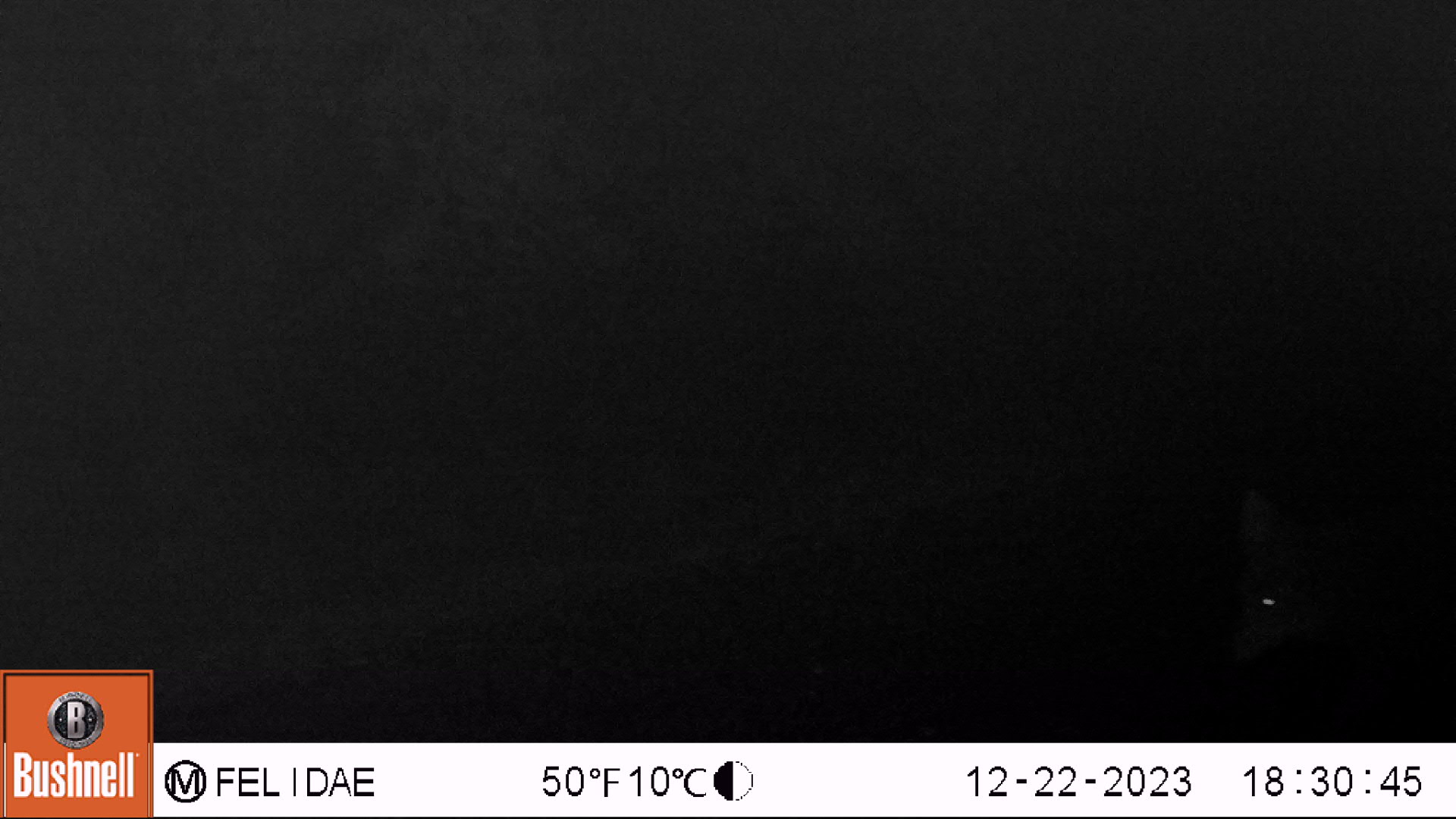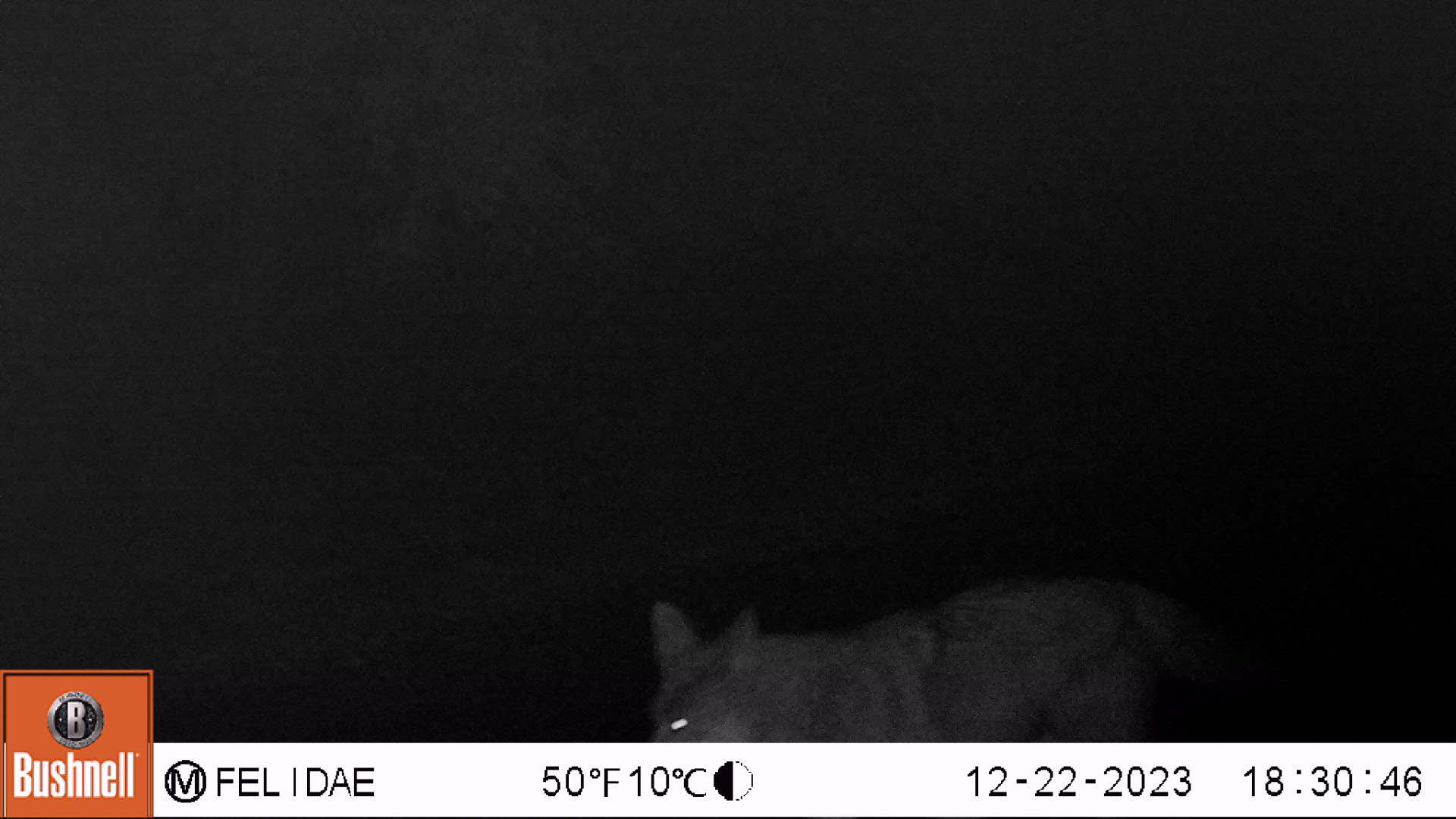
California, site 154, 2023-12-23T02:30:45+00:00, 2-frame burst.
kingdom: Animalia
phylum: Chordata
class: Mammalia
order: Carnivora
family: Canidae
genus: Canis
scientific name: Canis latrans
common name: coyote